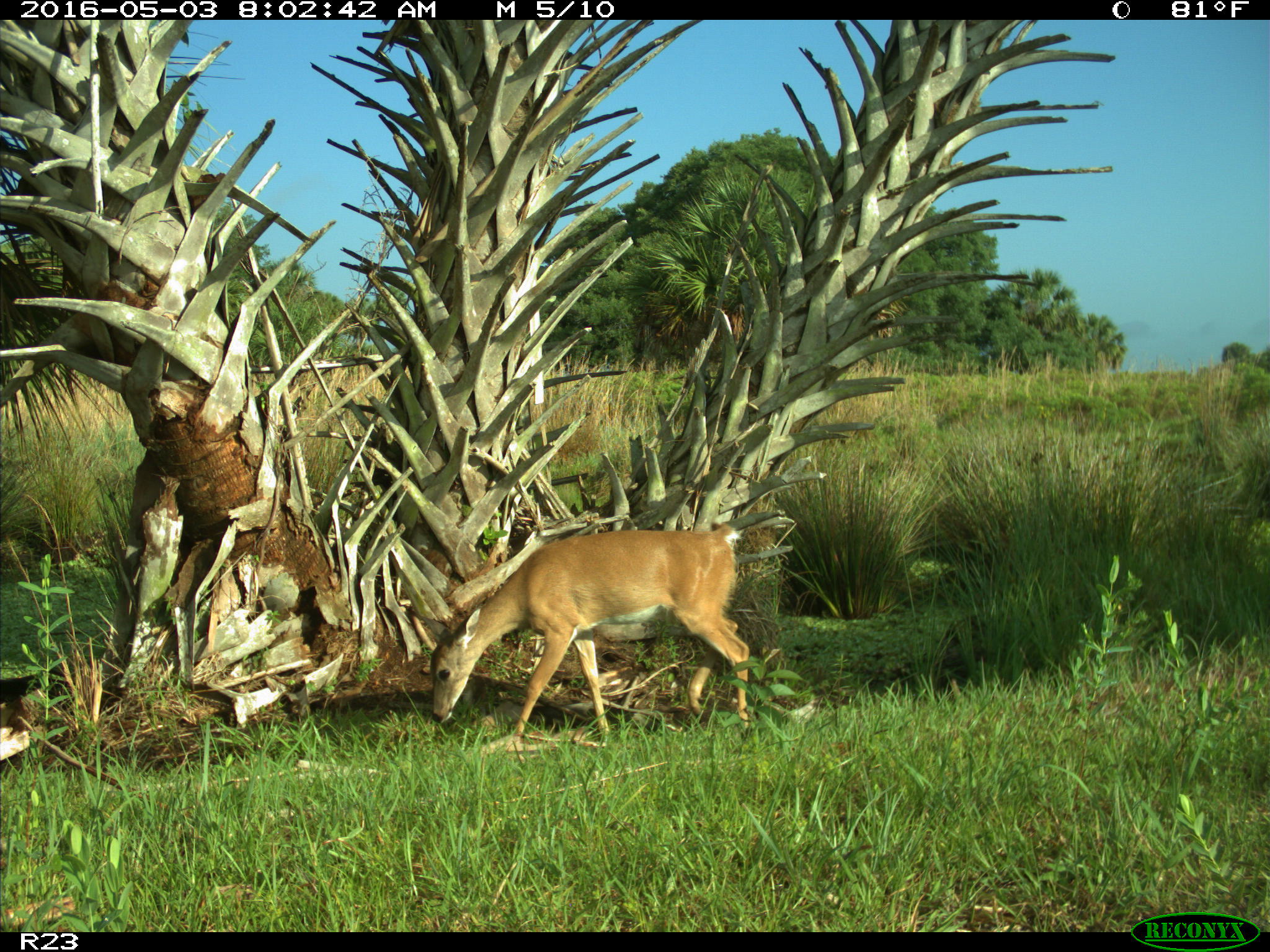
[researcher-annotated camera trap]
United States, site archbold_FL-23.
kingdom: Animalia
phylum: Chordata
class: Mammalia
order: Artiodactyla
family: Cervidae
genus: Odocoileus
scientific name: Odocoileus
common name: deer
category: unidentified deer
Unidentified deer (deer) (Odocoileus).